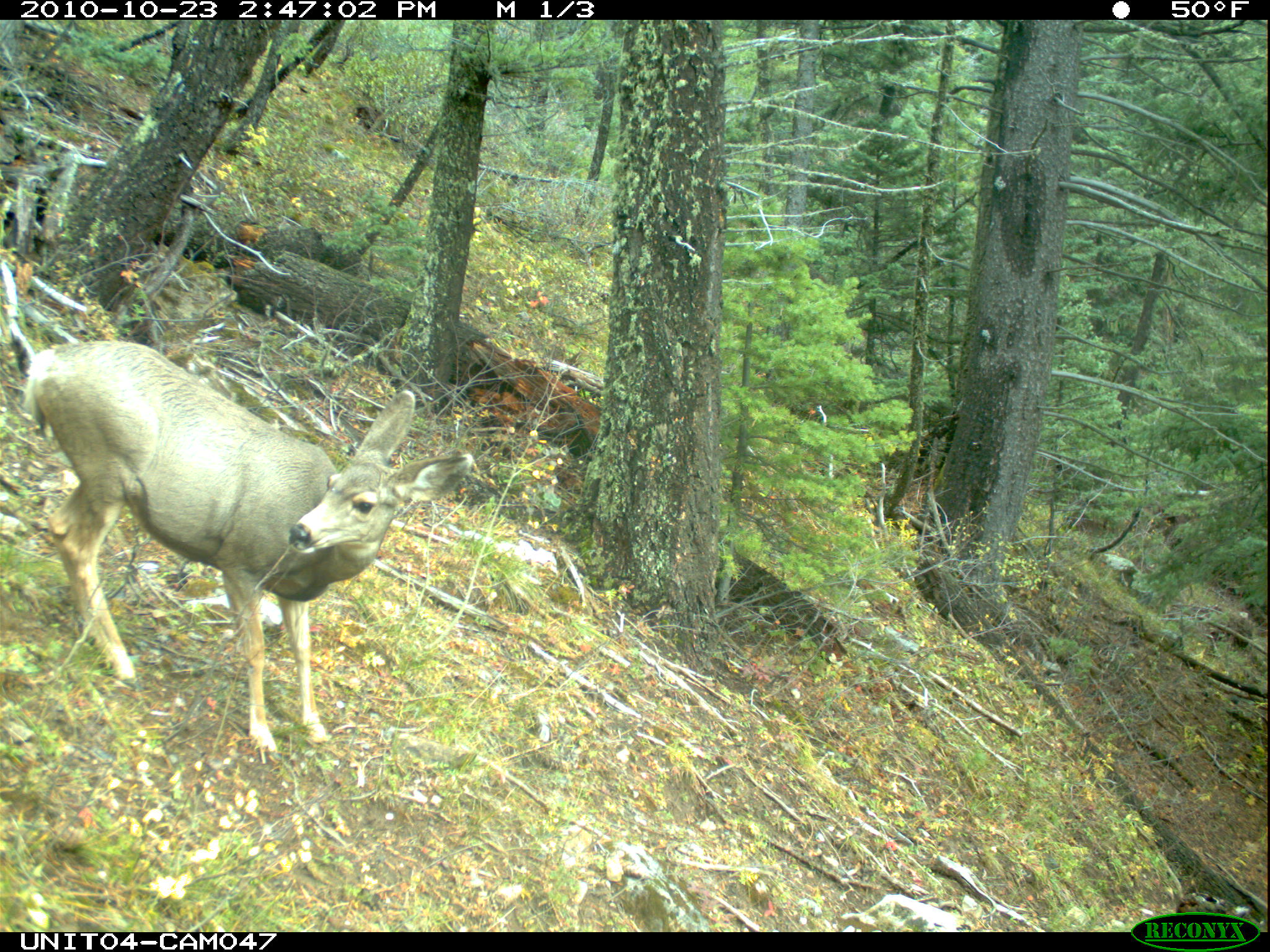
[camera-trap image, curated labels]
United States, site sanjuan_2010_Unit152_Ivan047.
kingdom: Animalia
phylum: Chordata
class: Mammalia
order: Artiodactyla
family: Cervidae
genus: Odocoileus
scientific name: Odocoileus hemionus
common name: mule deer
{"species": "Odocoileus hemionus (mule deer)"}